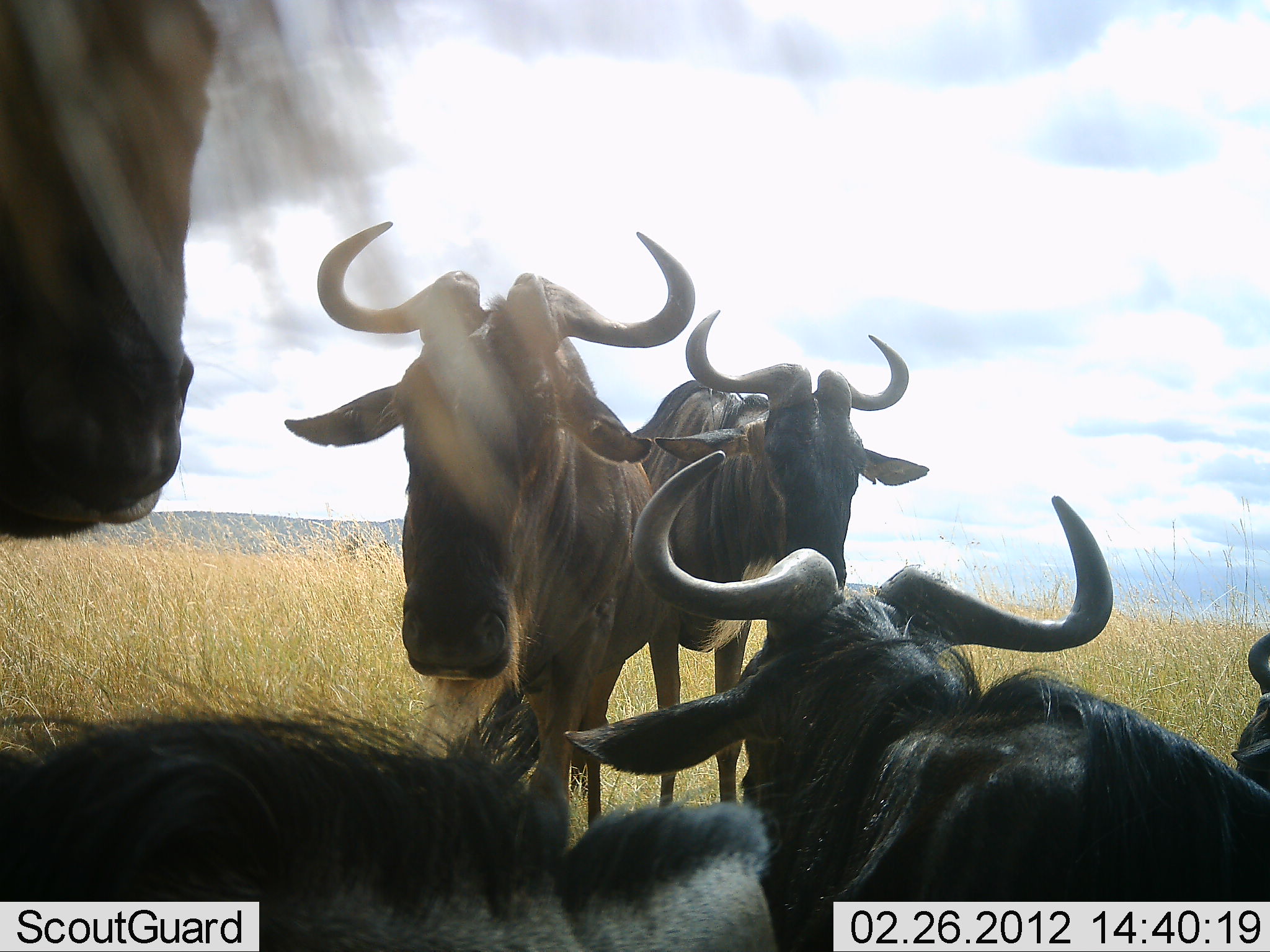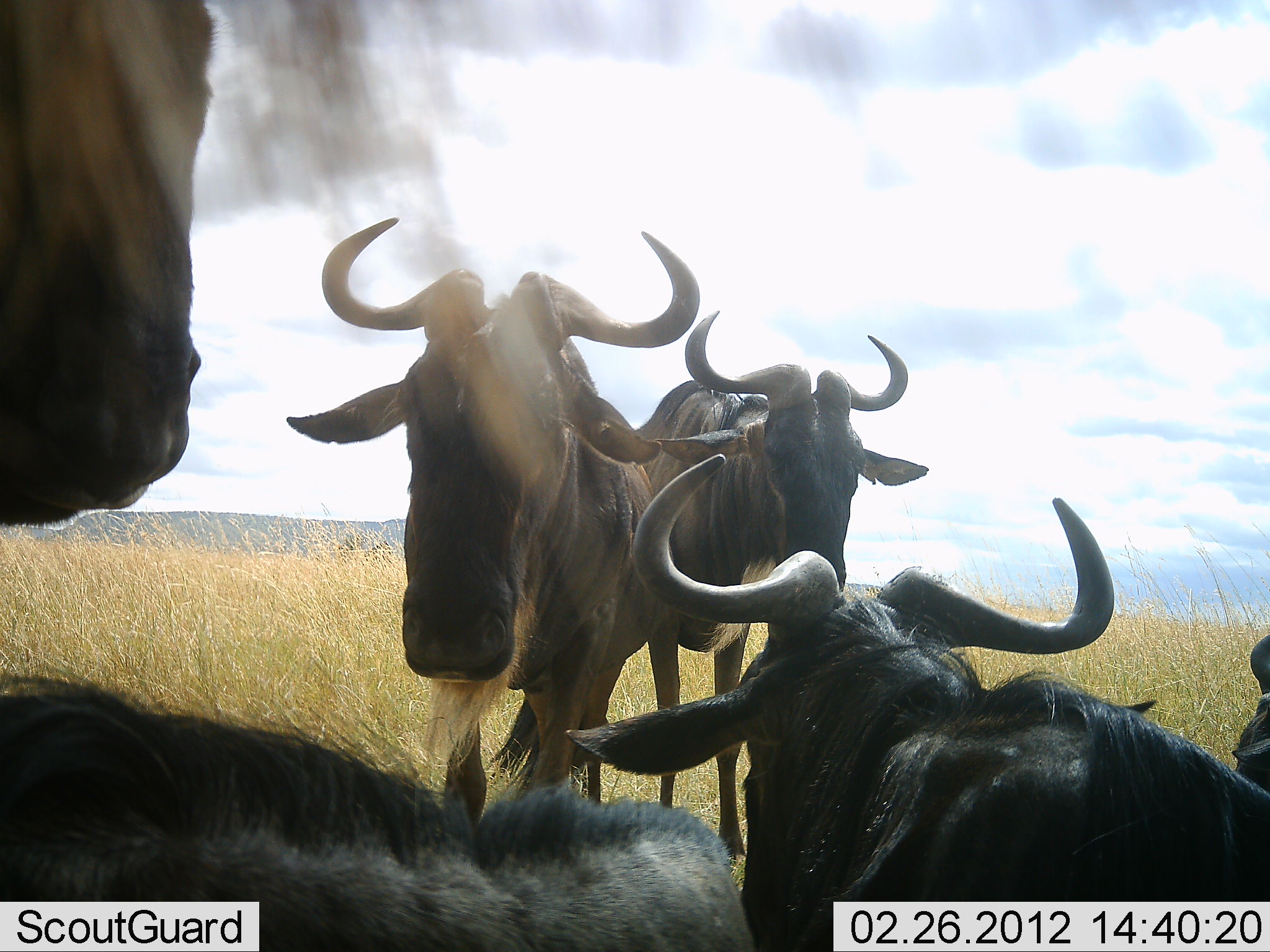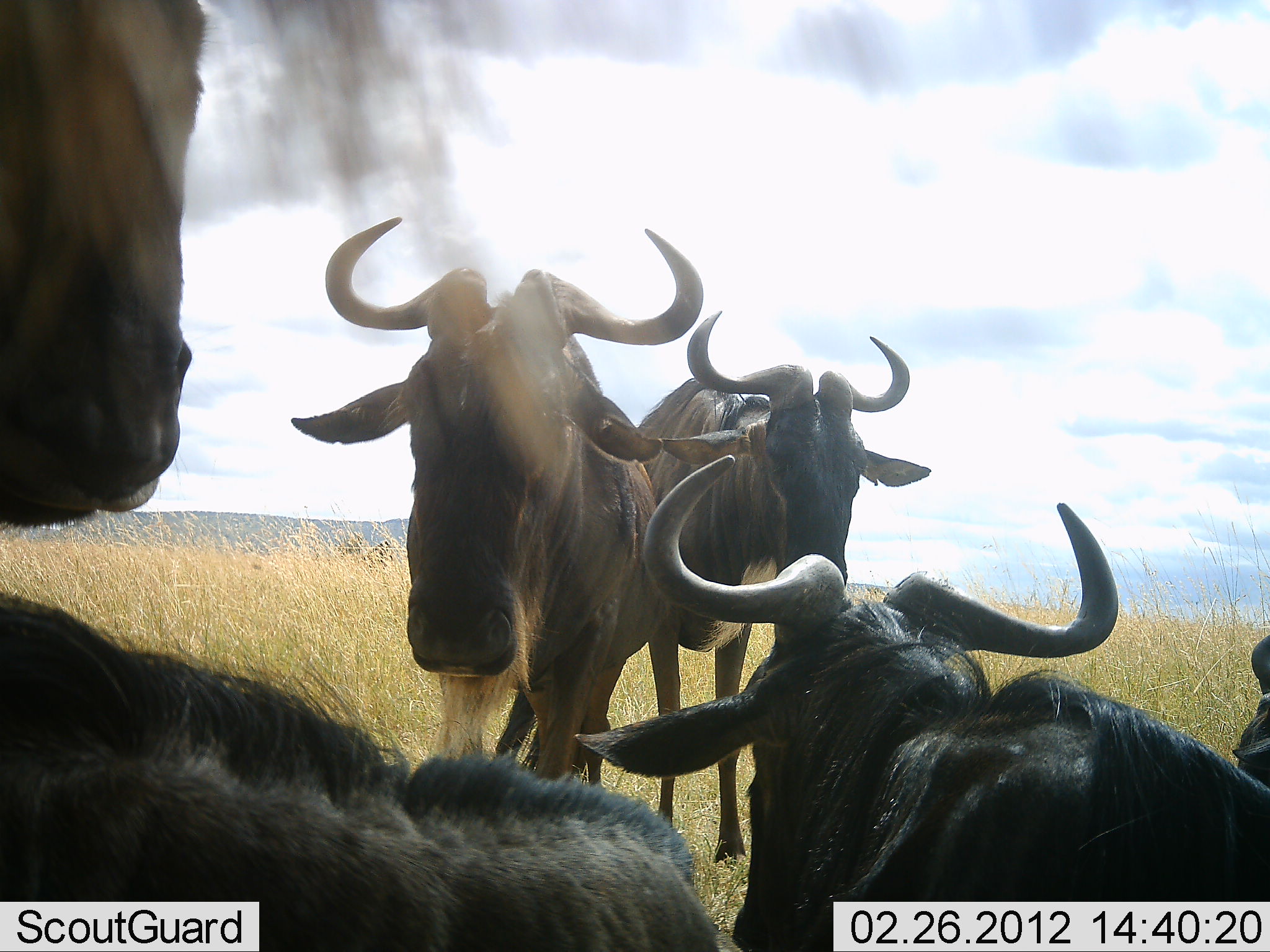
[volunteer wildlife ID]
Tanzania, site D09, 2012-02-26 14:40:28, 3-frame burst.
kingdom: Animalia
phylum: Chordata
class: Mammalia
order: Artiodactyla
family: Bovidae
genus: Connochaetes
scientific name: Connochaetes taurinus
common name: blue wildebeest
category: wildebeest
Wildebeest (blue wildebeest) (Connochaetes taurinus), count 6. Behavior (volunteer vote fractions): standing 86%, resting 95%, moving 0%, interacting 0%. Young present (vote fraction): 0%. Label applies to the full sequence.